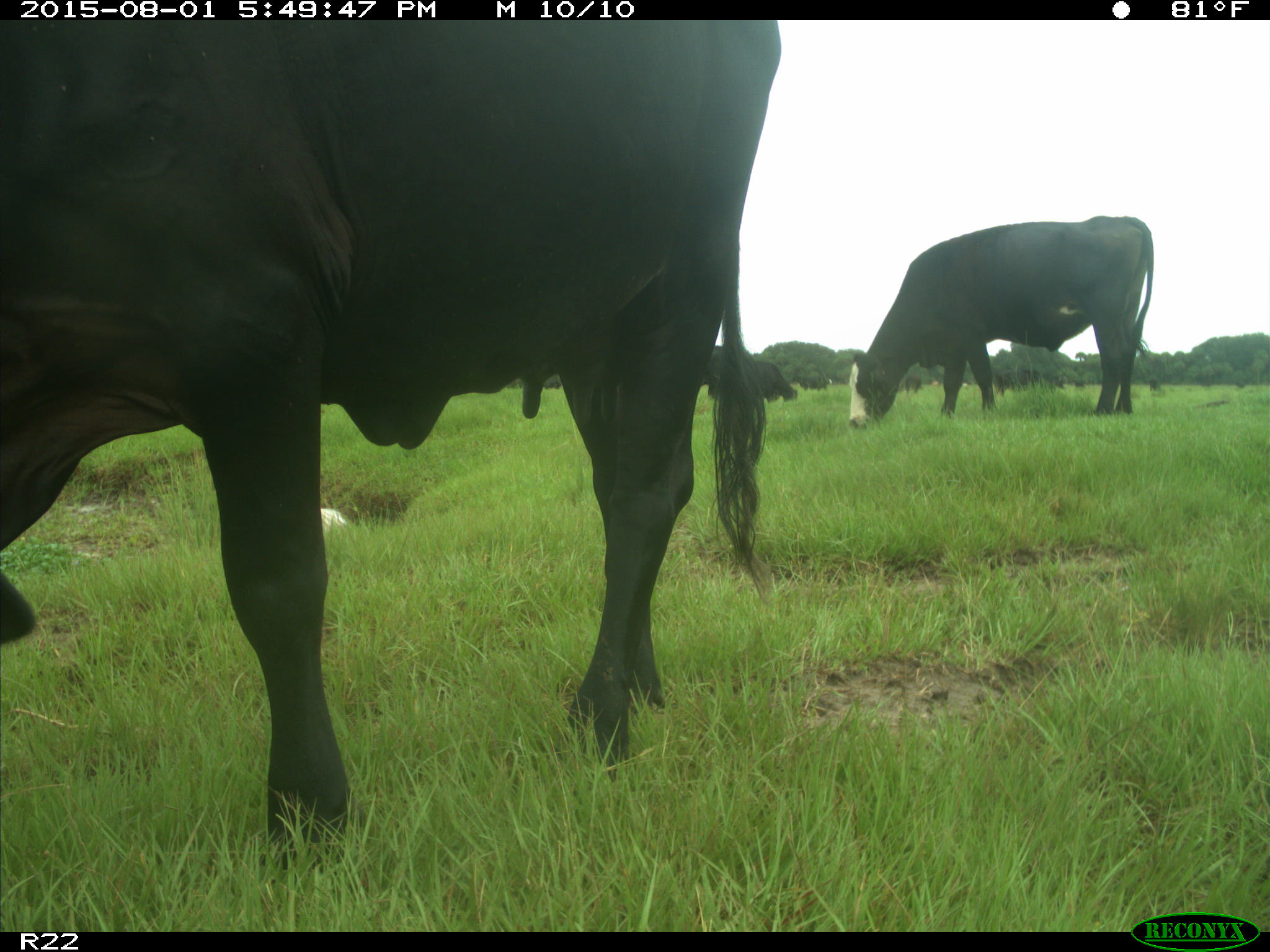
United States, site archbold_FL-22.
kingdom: Animalia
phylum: Chordata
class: Mammalia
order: Artiodactyla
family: Bovidae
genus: Bos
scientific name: Bos taurus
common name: domestic cow